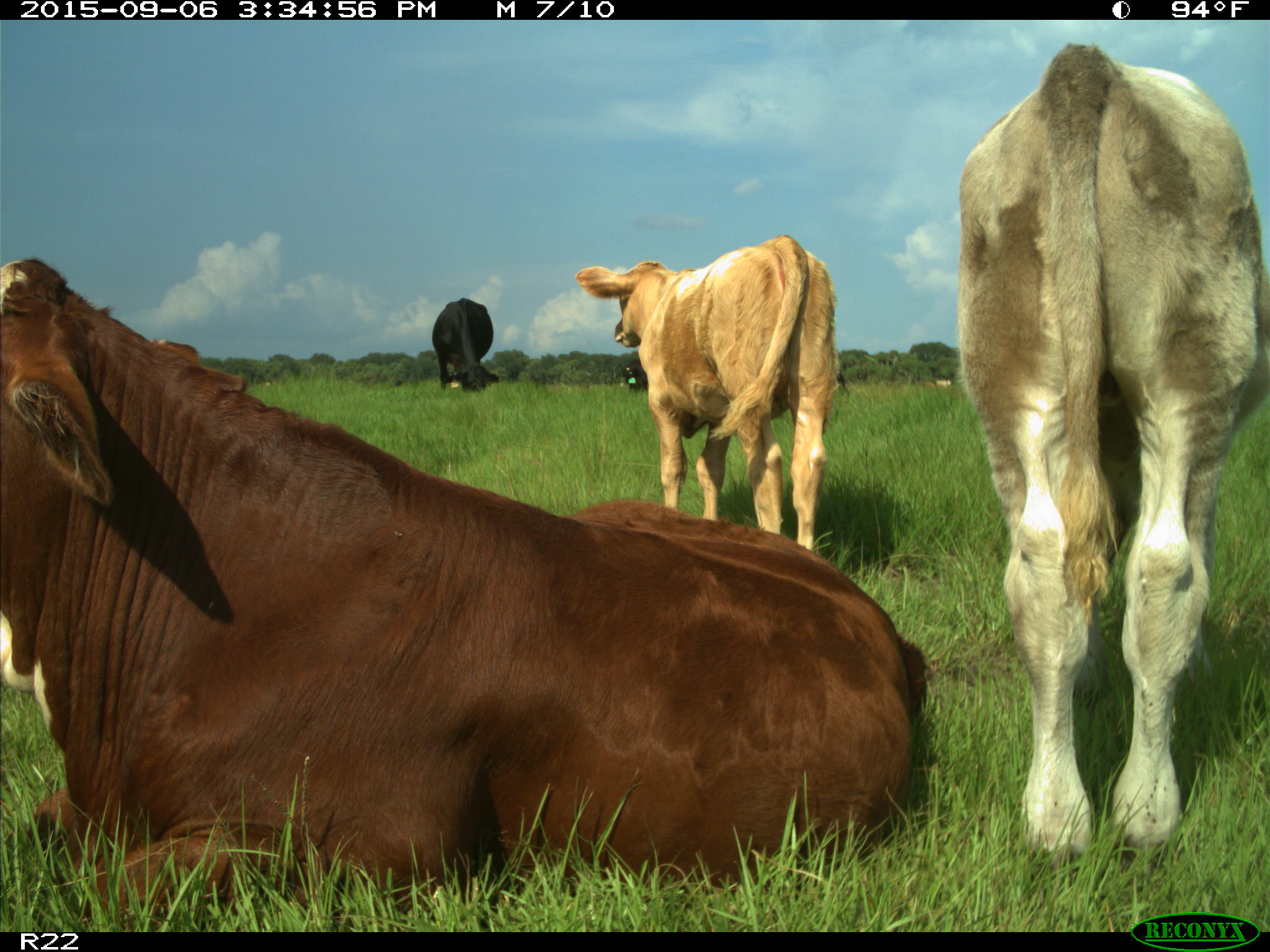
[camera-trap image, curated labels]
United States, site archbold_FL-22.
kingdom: Animalia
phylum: Chordata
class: Mammalia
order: Artiodactyla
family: Bovidae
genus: Bos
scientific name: Bos taurus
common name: domestic cow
Bos taurus (domestic cow).